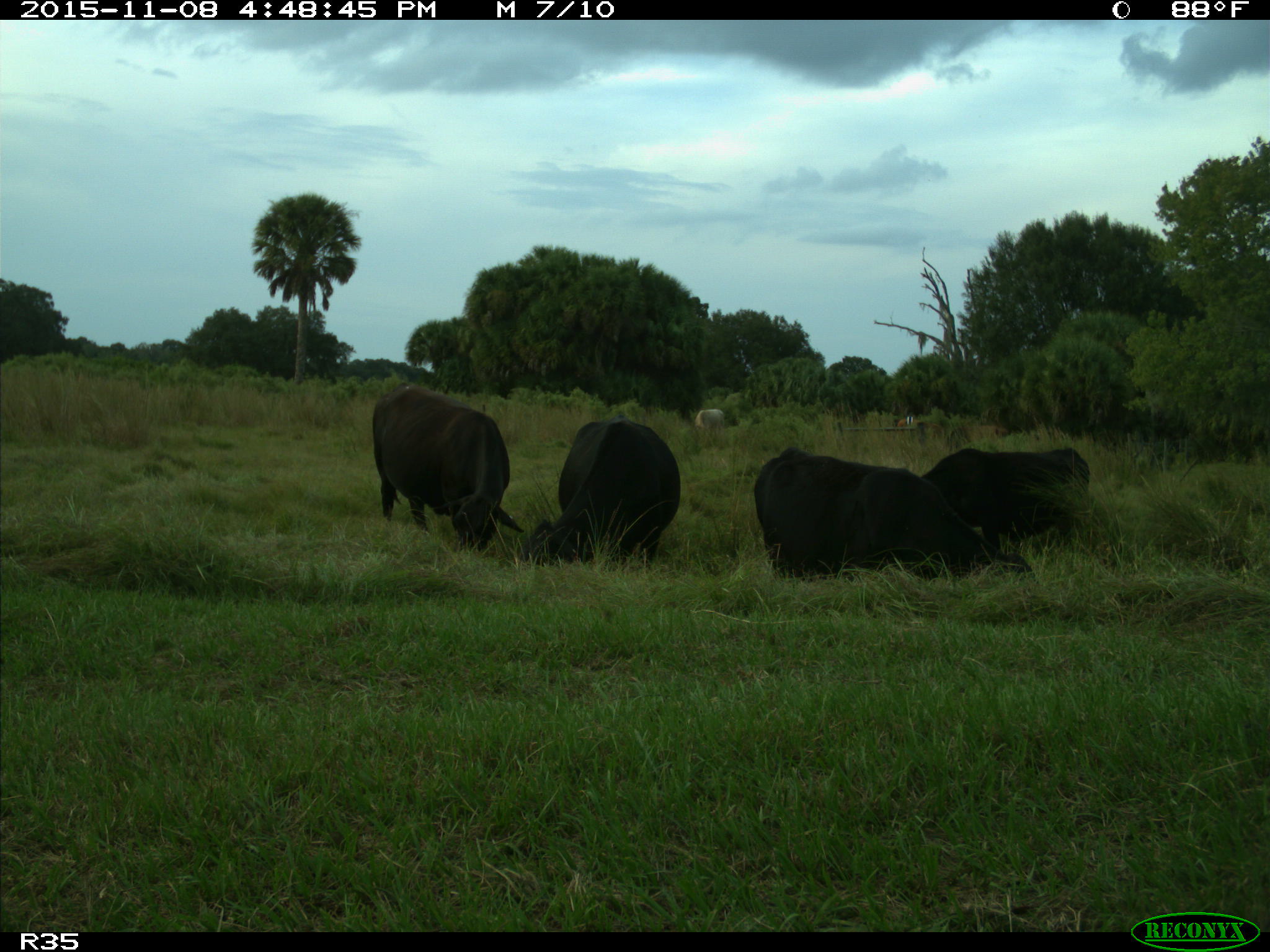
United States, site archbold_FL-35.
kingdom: Animalia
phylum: Chordata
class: Mammalia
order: Artiodactyla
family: Bovidae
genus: Bos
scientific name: Bos taurus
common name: domestic cow